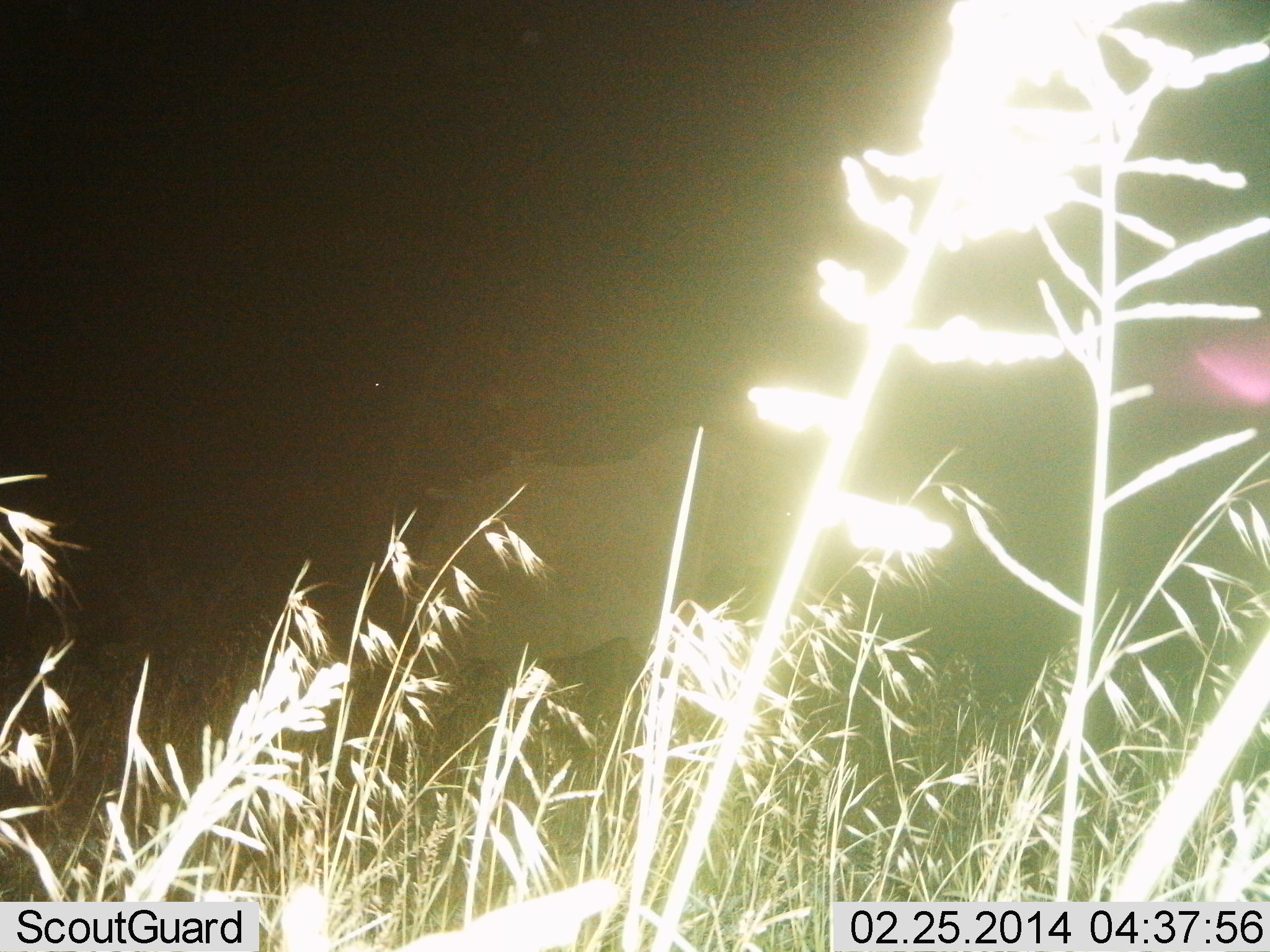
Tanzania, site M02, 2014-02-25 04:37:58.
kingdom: Animalia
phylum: Chordata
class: Mammalia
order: Proboscidea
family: Elephantidae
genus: Loxodonta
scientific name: Loxodonta africana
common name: african bush elephant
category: elephant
Elephant (african bush elephant) (Loxodonta africana), count 1. Behavior (volunteer vote fractions): standing 86%, resting 0%, moving 14%, interacting 0%. Young present (vote fraction): 0%. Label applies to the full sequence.